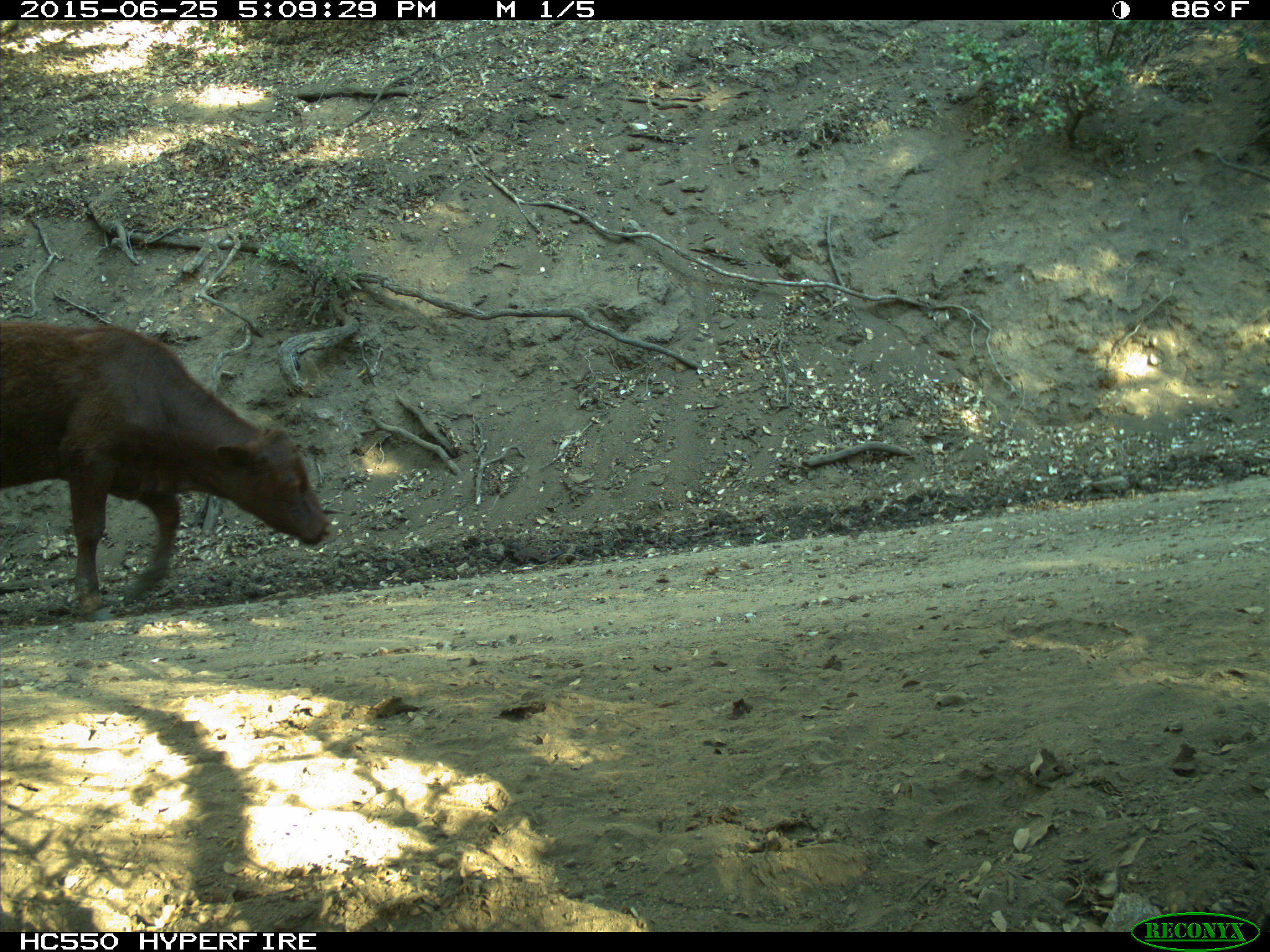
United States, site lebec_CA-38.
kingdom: Animalia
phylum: Chordata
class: Mammalia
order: Artiodactyla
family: Bovidae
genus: Bos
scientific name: Bos taurus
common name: domestic cow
Bos taurus (domestic cow).